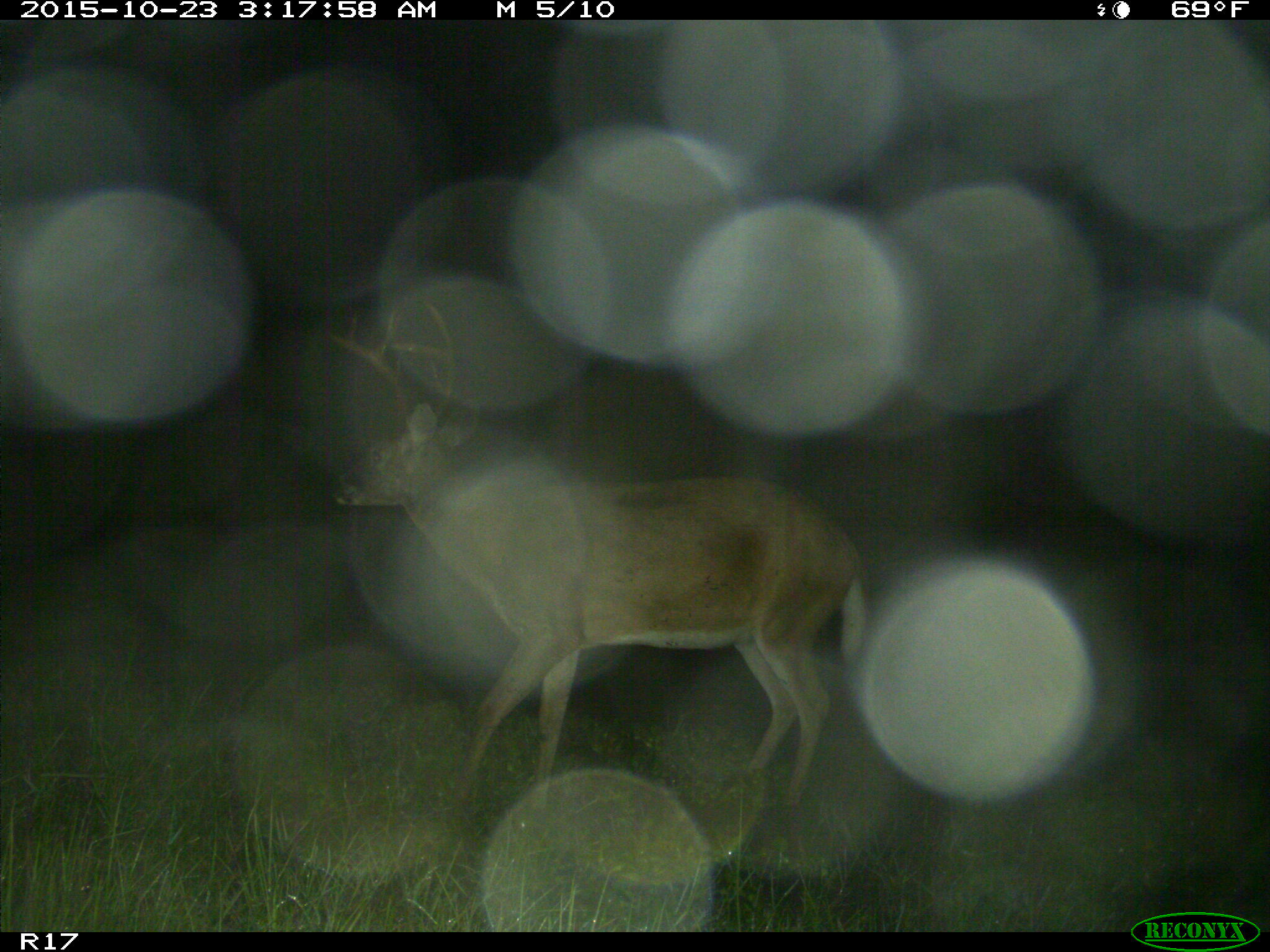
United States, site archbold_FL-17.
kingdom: Animalia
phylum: Chordata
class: Mammalia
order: Artiodactyla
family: Cervidae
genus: Odocoileus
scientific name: Odocoileus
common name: deer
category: unidentified deer